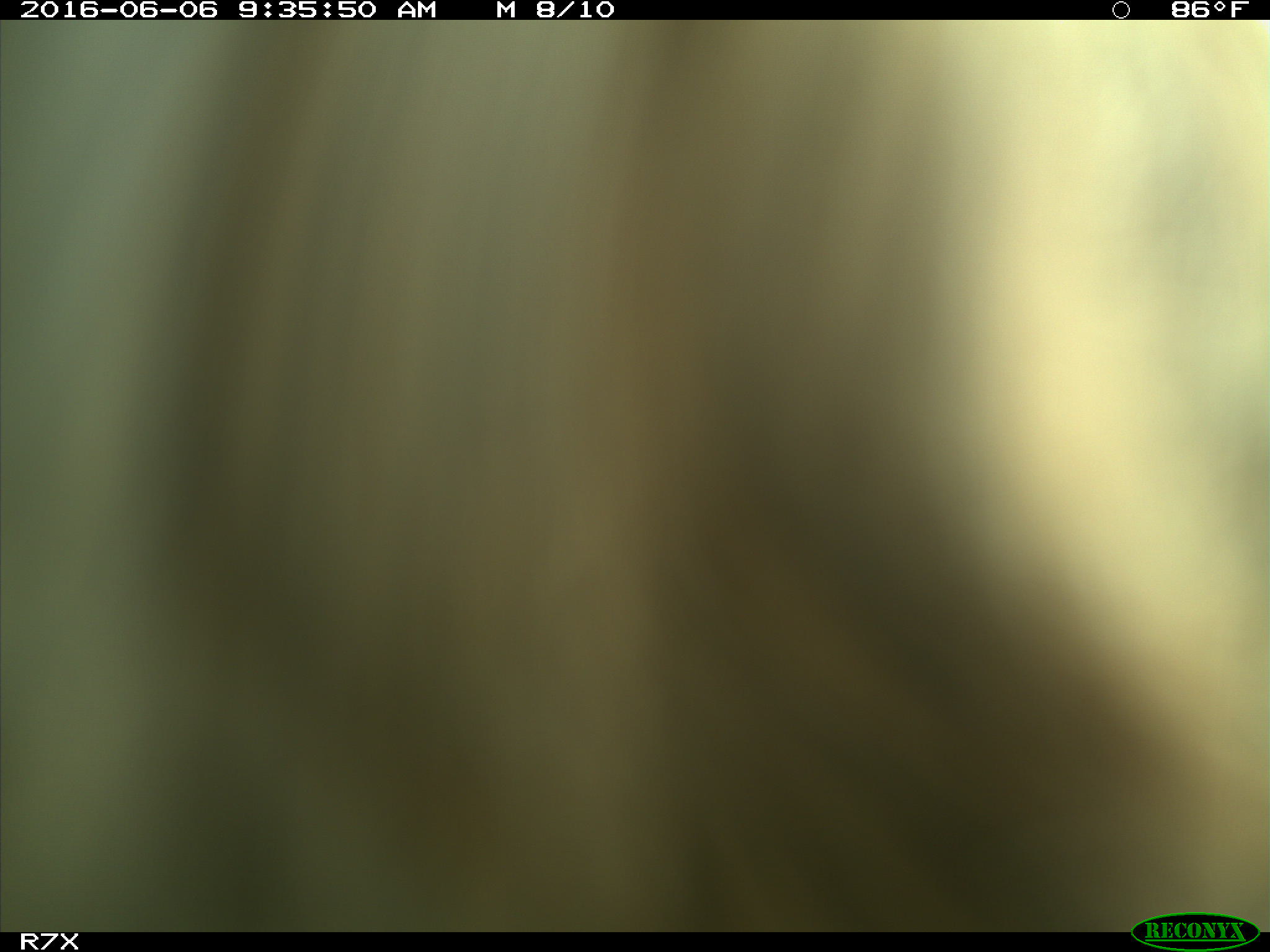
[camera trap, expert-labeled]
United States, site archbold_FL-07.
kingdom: Animalia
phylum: Chordata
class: Mammalia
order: Artiodactyla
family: Bovidae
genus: Bos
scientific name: Bos taurus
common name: domestic cow